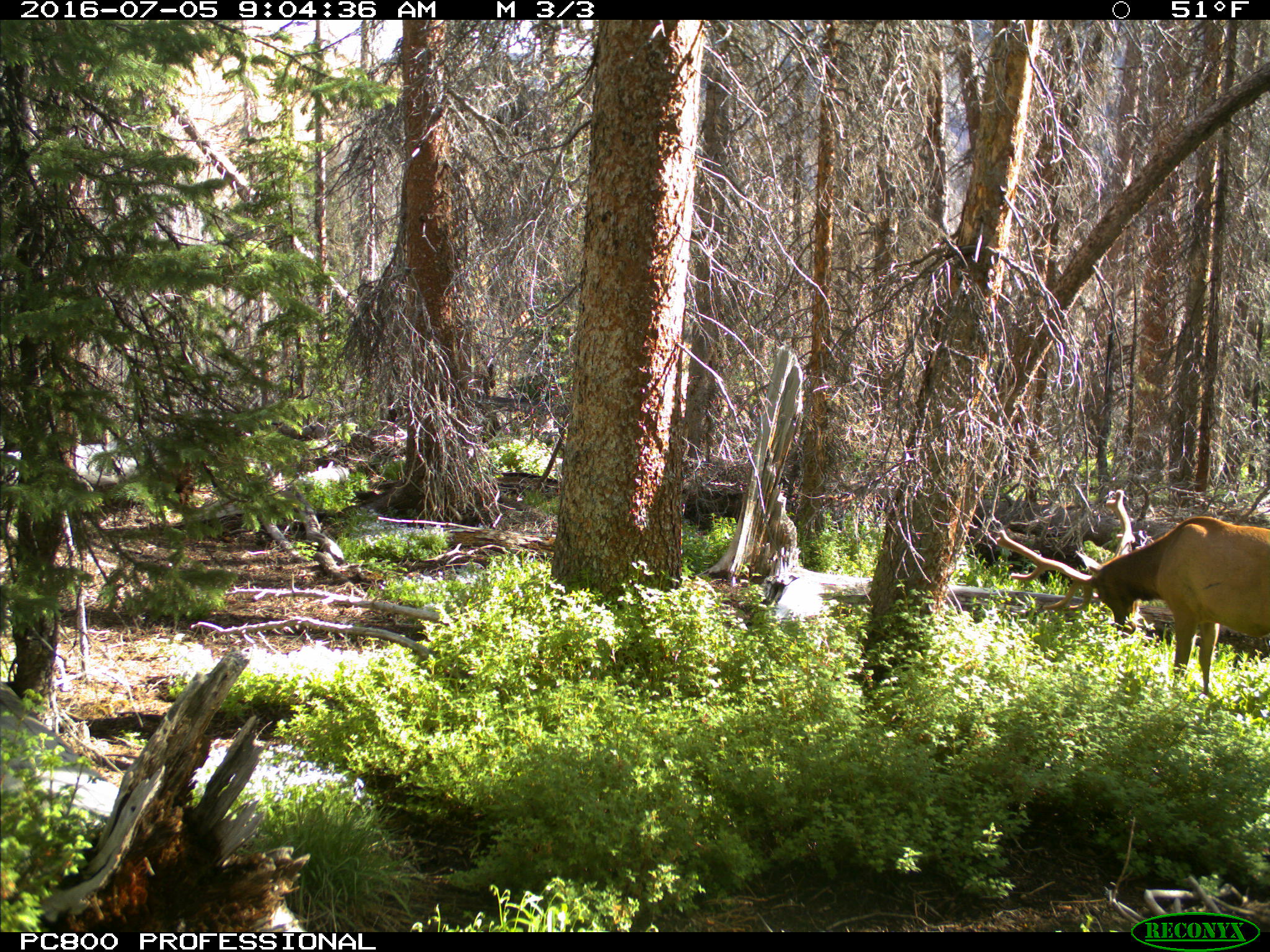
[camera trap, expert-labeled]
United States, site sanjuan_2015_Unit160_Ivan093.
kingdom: Animalia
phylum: Chordata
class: Mammalia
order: Artiodactyla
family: Cervidae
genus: Cervus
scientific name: Cervus elaphus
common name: red deer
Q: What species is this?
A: Cervus elaphus (red deer).